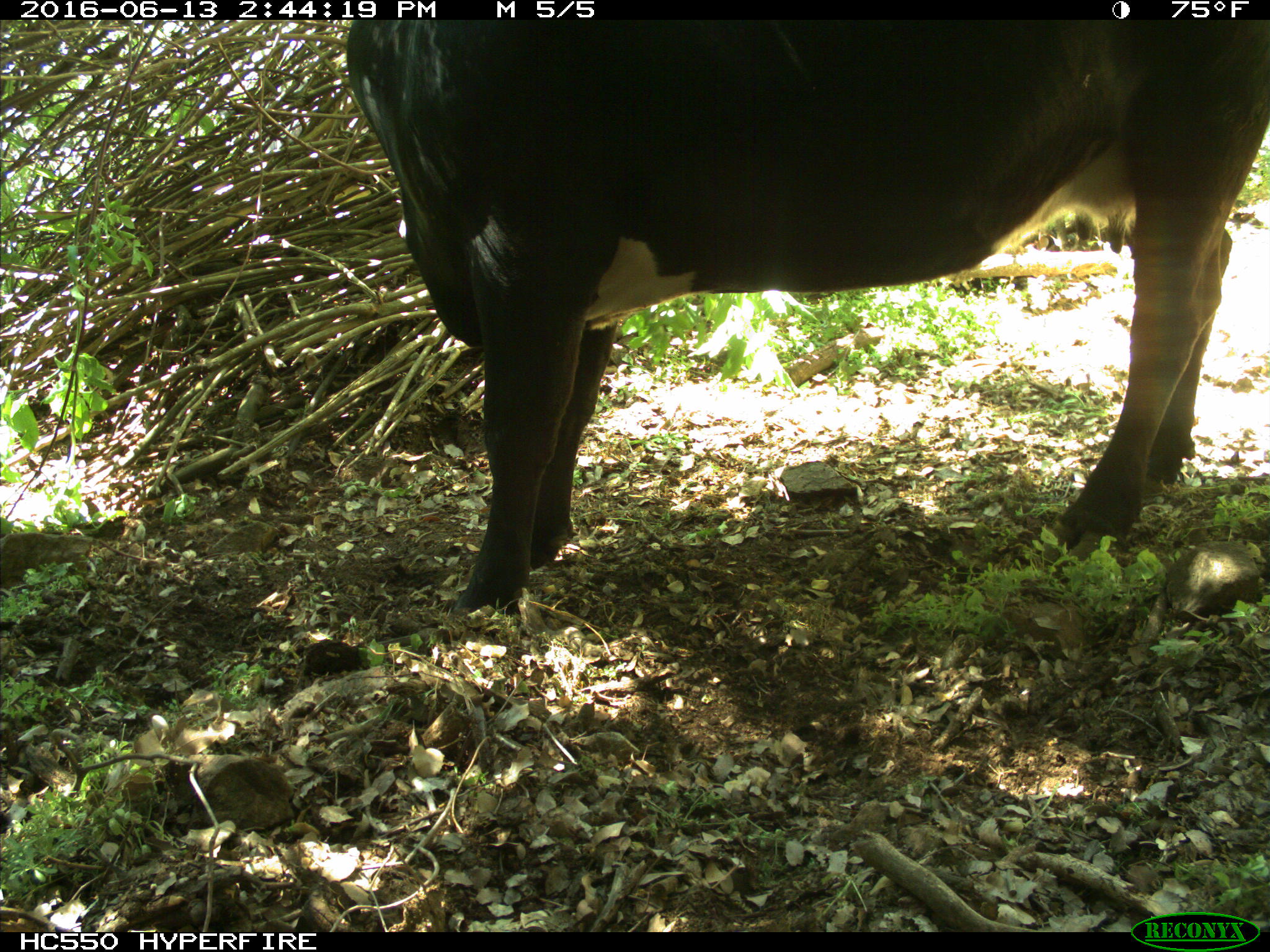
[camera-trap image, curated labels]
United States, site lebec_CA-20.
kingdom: Animalia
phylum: Chordata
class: Mammalia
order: Artiodactyla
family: Bovidae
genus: Bos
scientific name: Bos taurus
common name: domestic cow